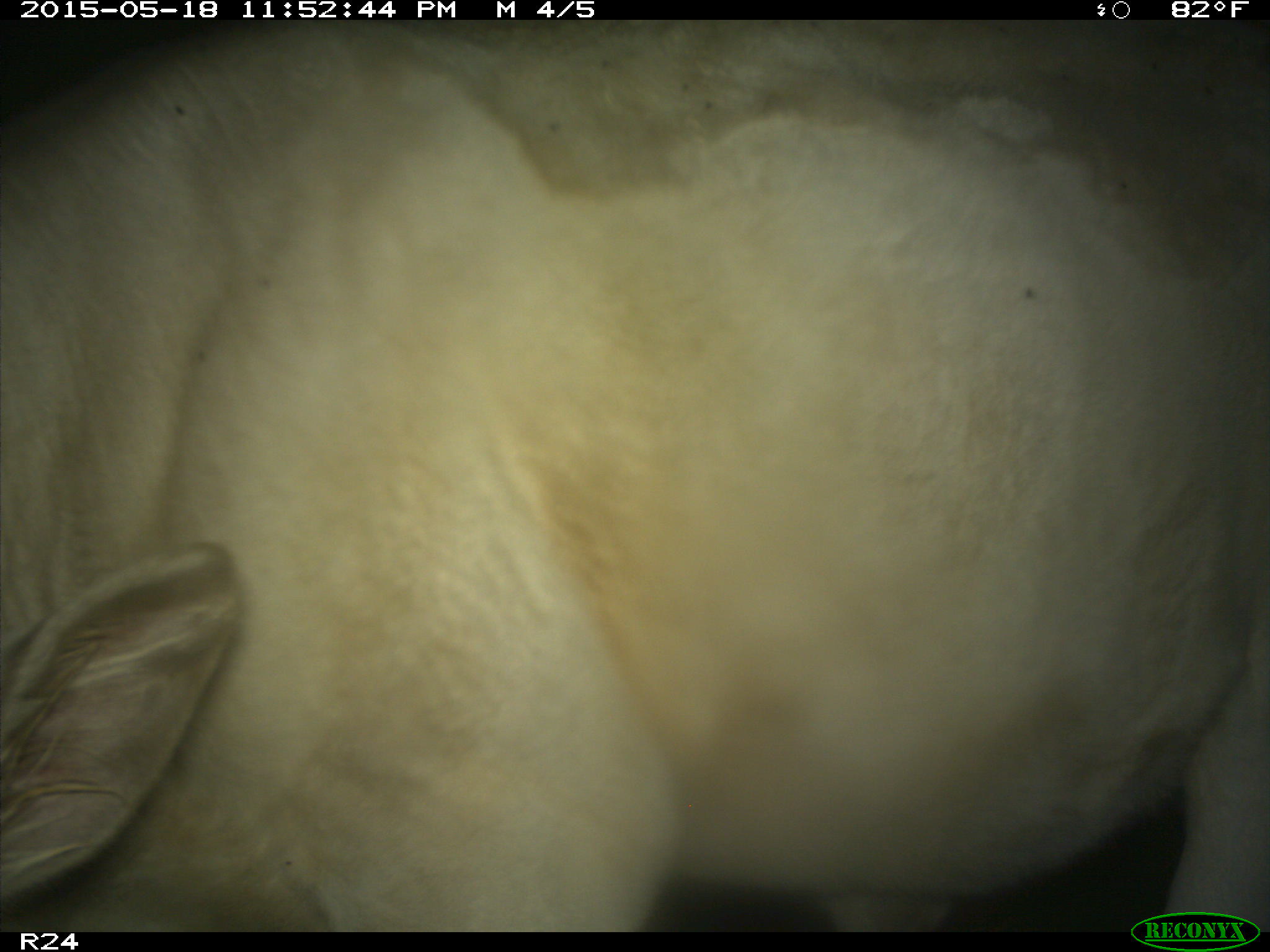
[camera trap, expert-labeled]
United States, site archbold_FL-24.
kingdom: Animalia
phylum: Chordata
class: Mammalia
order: Artiodactyla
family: Bovidae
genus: Bos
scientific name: Bos taurus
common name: domestic cow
Bos taurus (domestic cow).